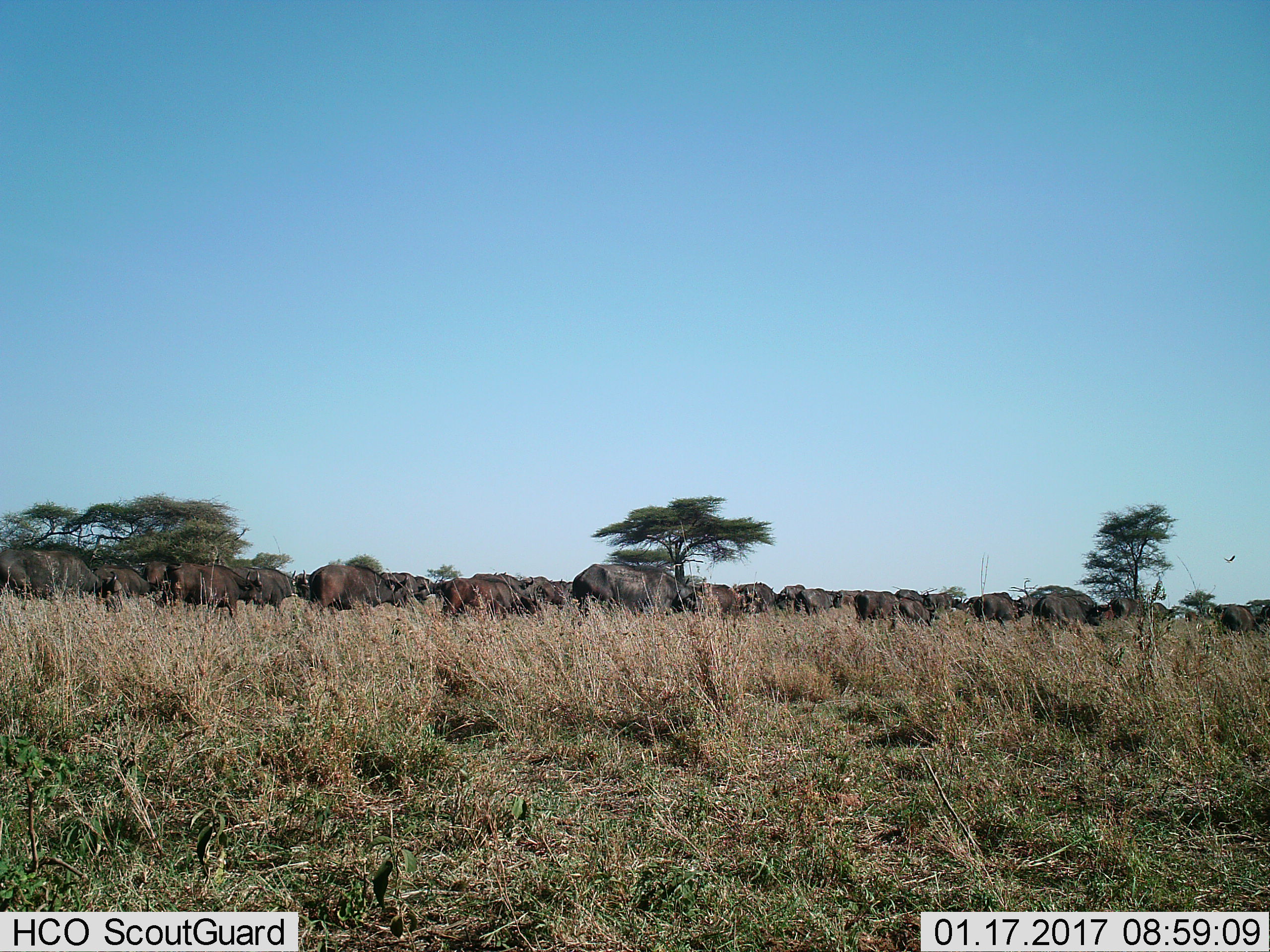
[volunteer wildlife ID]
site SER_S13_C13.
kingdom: Animalia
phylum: Chordata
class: Mammalia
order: Artiodactyla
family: Bovidae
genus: Syncerus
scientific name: Syncerus caffer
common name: african buffalo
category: buffalo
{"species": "buffalo (african buffalo) (Syncerus caffer)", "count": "11-50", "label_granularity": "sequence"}